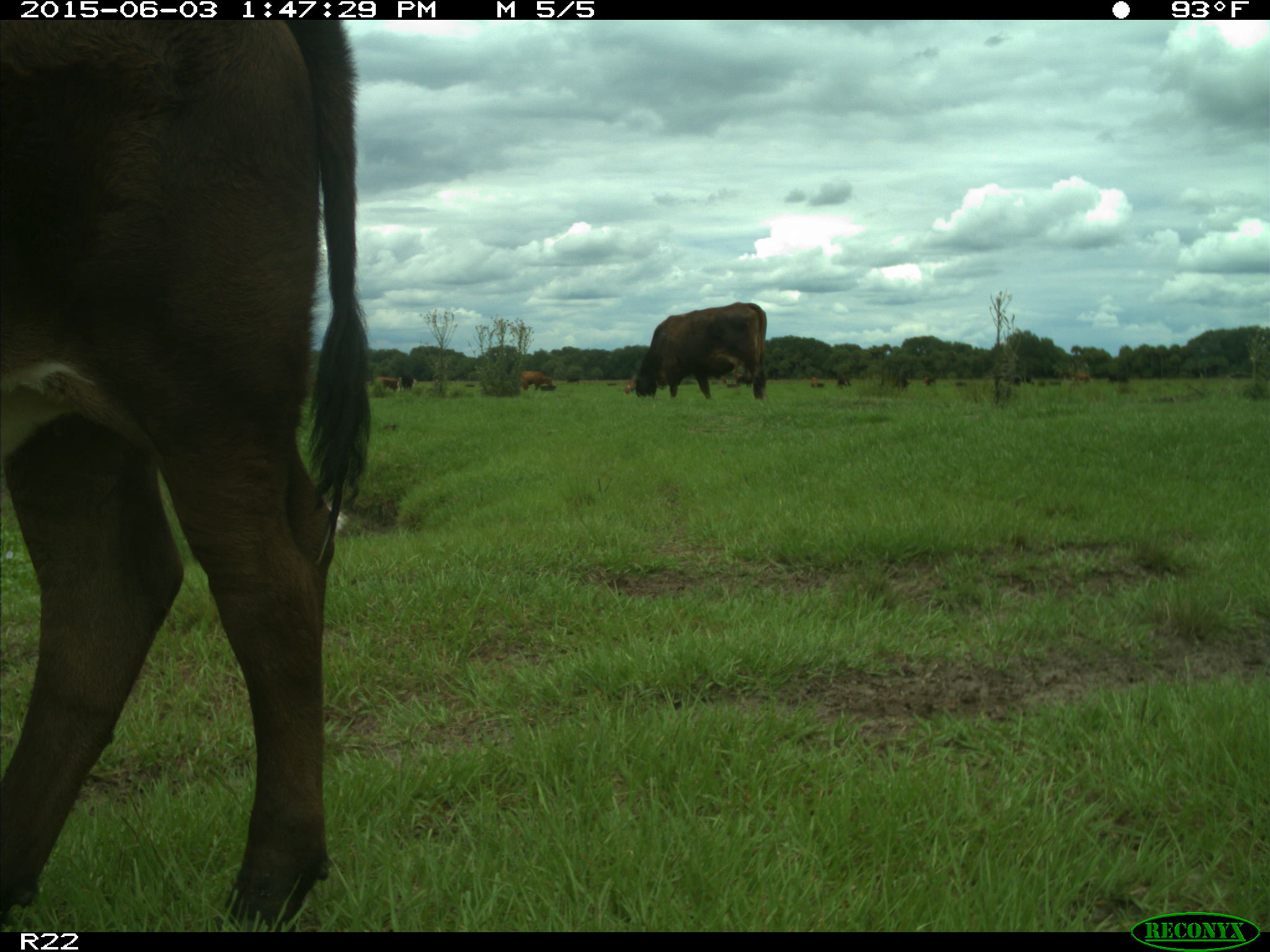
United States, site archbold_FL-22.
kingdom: Animalia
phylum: Chordata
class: Mammalia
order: Artiodactyla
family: Bovidae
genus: Bos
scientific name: Bos taurus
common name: domestic cow